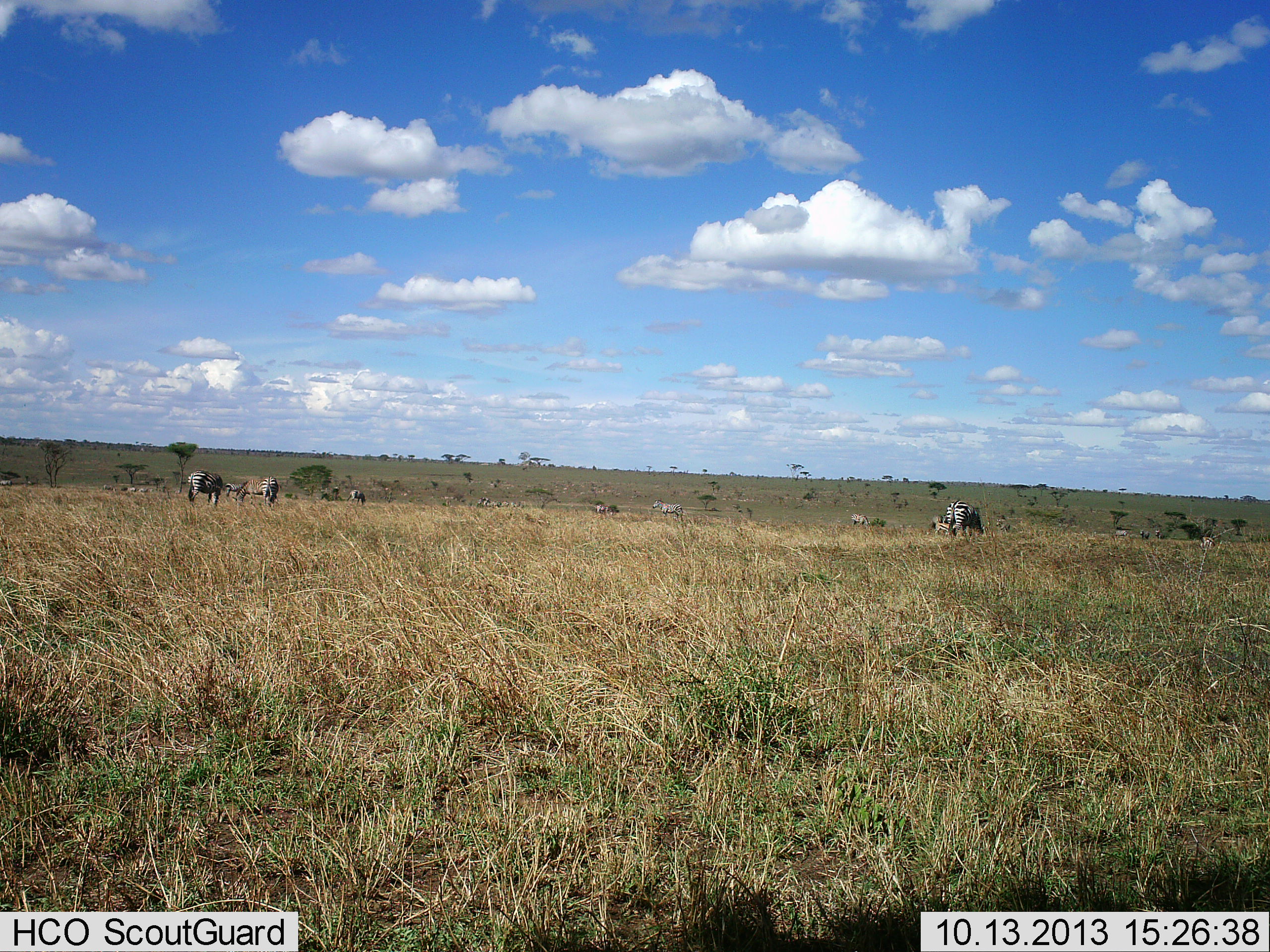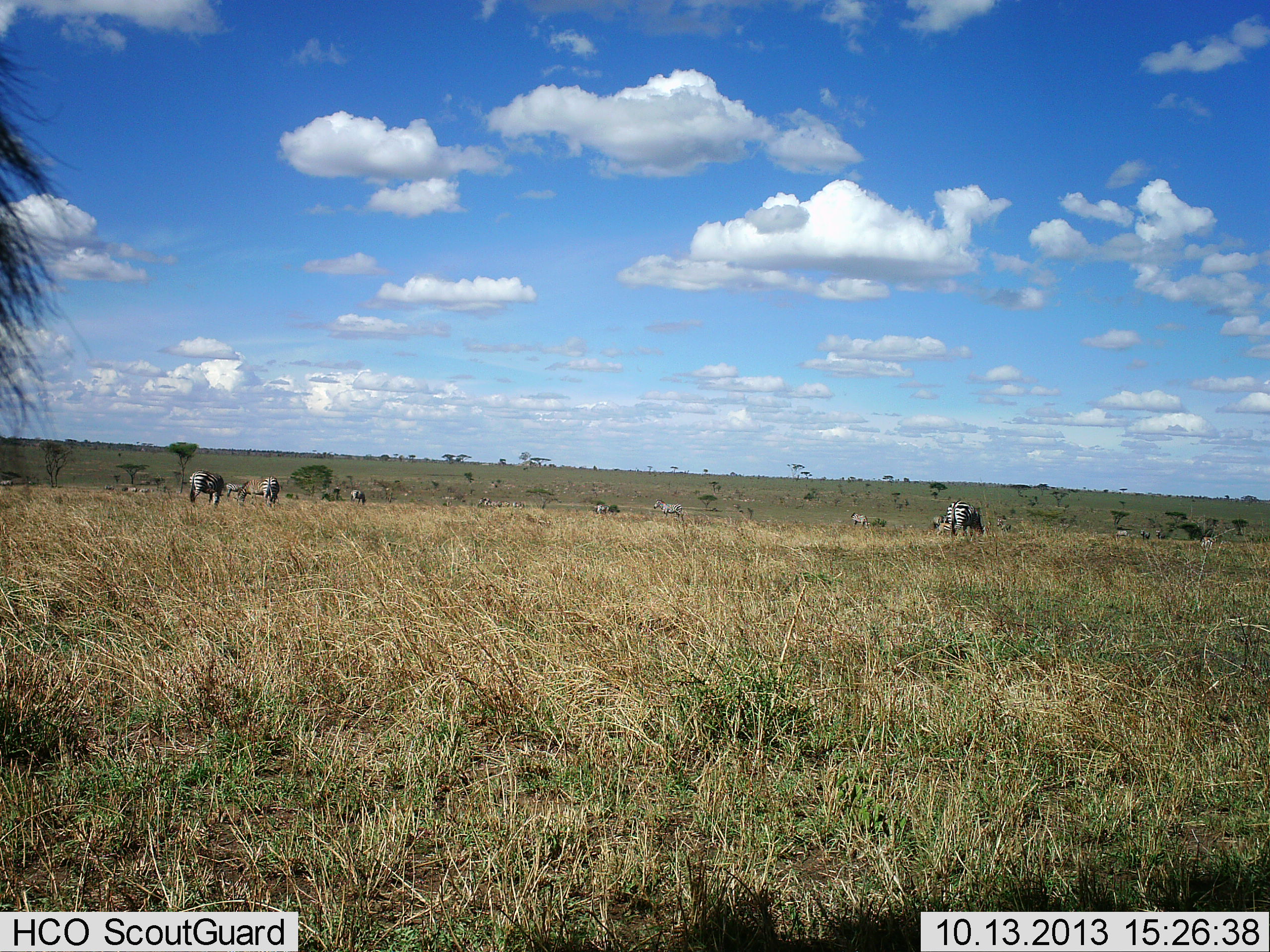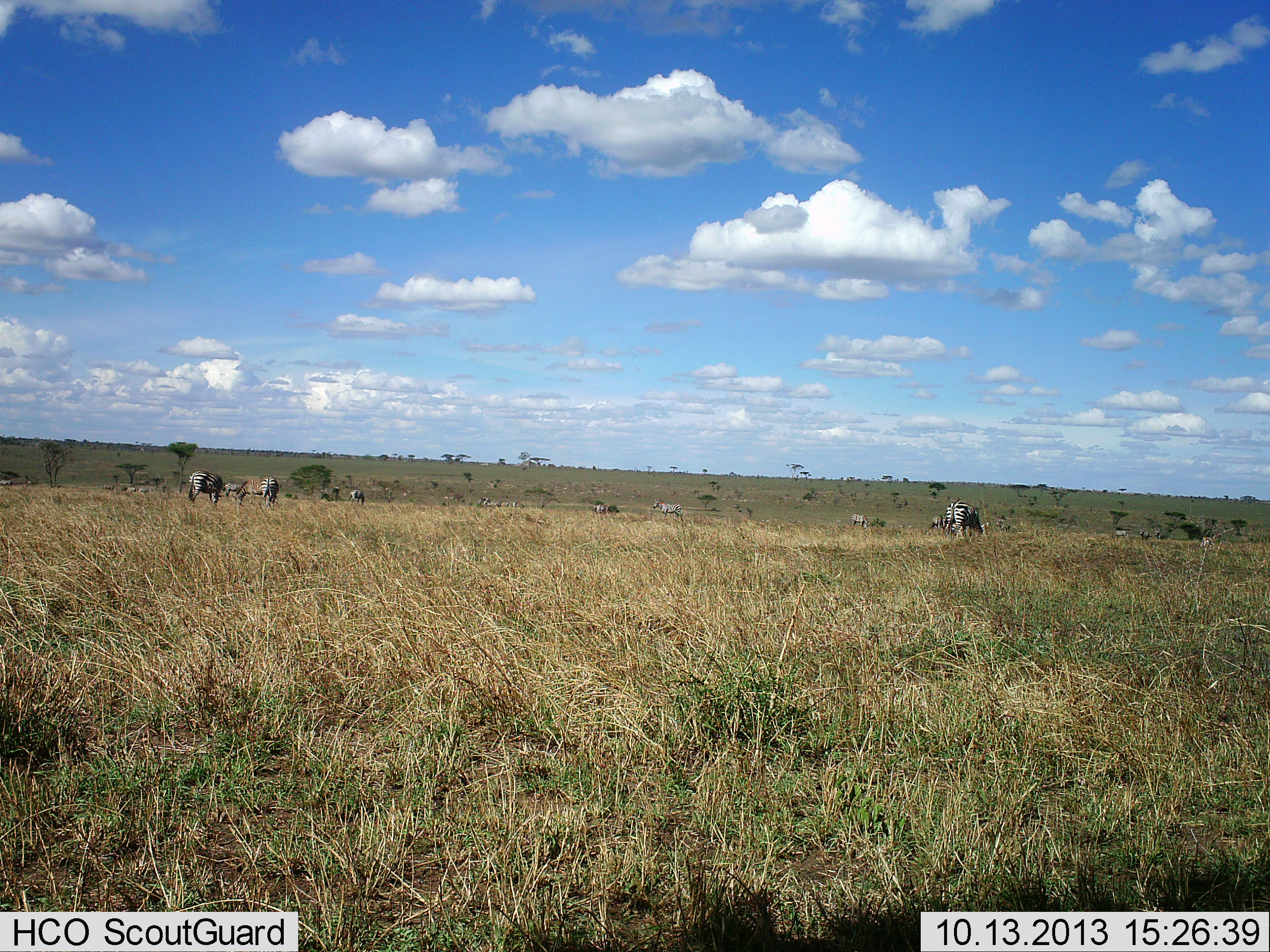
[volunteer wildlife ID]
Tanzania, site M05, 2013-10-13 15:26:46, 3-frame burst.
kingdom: Animalia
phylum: Chordata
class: Mammalia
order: Perissodactyla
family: Equidae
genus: Equus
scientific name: Equus quagga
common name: plains zebra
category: zebra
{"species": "zebra (plains zebra) (Equus quagga)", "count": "11-50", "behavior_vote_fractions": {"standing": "64%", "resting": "9%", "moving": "27%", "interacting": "0%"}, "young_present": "0%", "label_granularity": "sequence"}